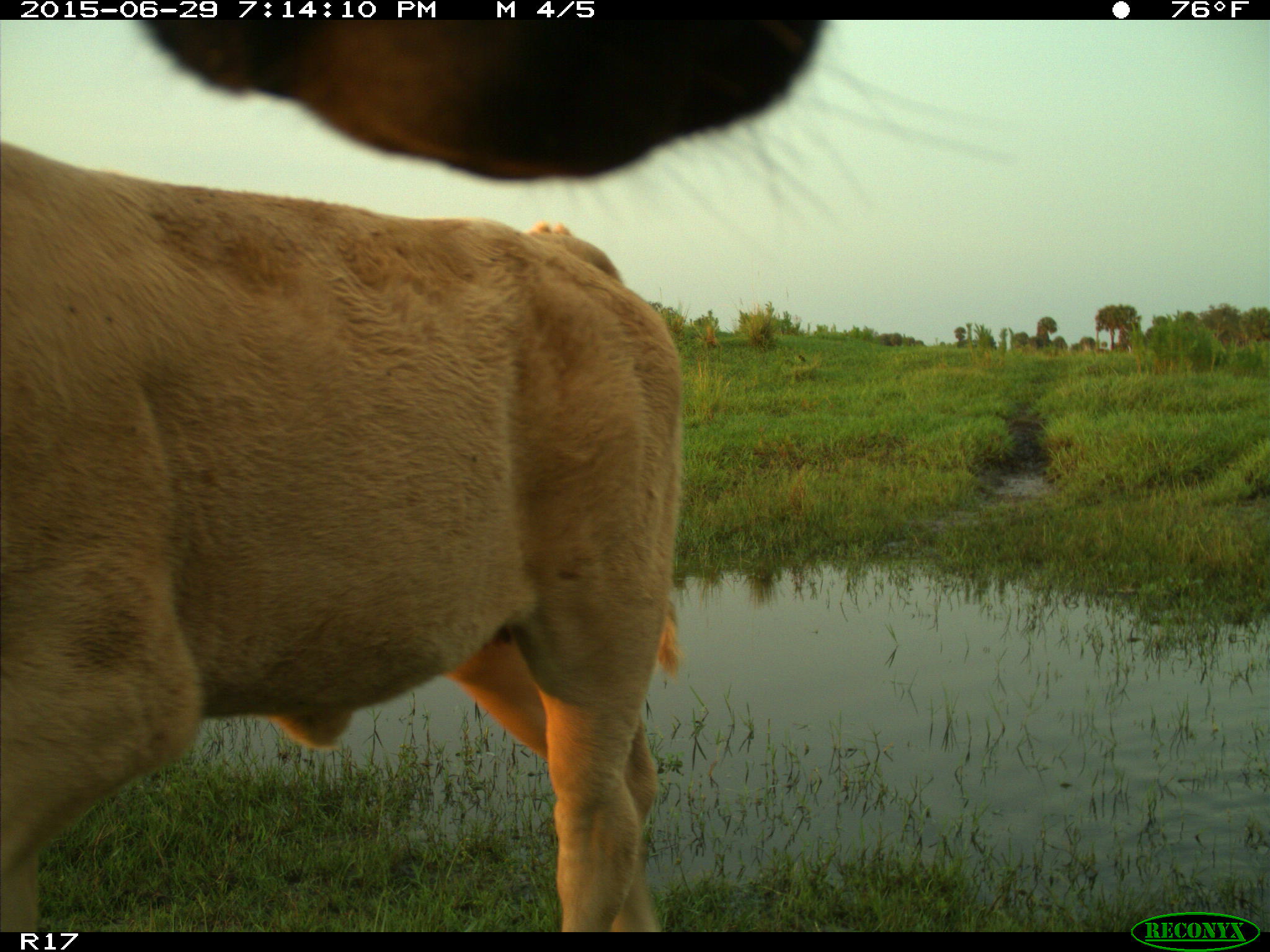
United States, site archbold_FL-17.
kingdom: Animalia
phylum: Chordata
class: Mammalia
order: Artiodactyla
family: Bovidae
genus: Bos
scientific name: Bos taurus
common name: domestic cow